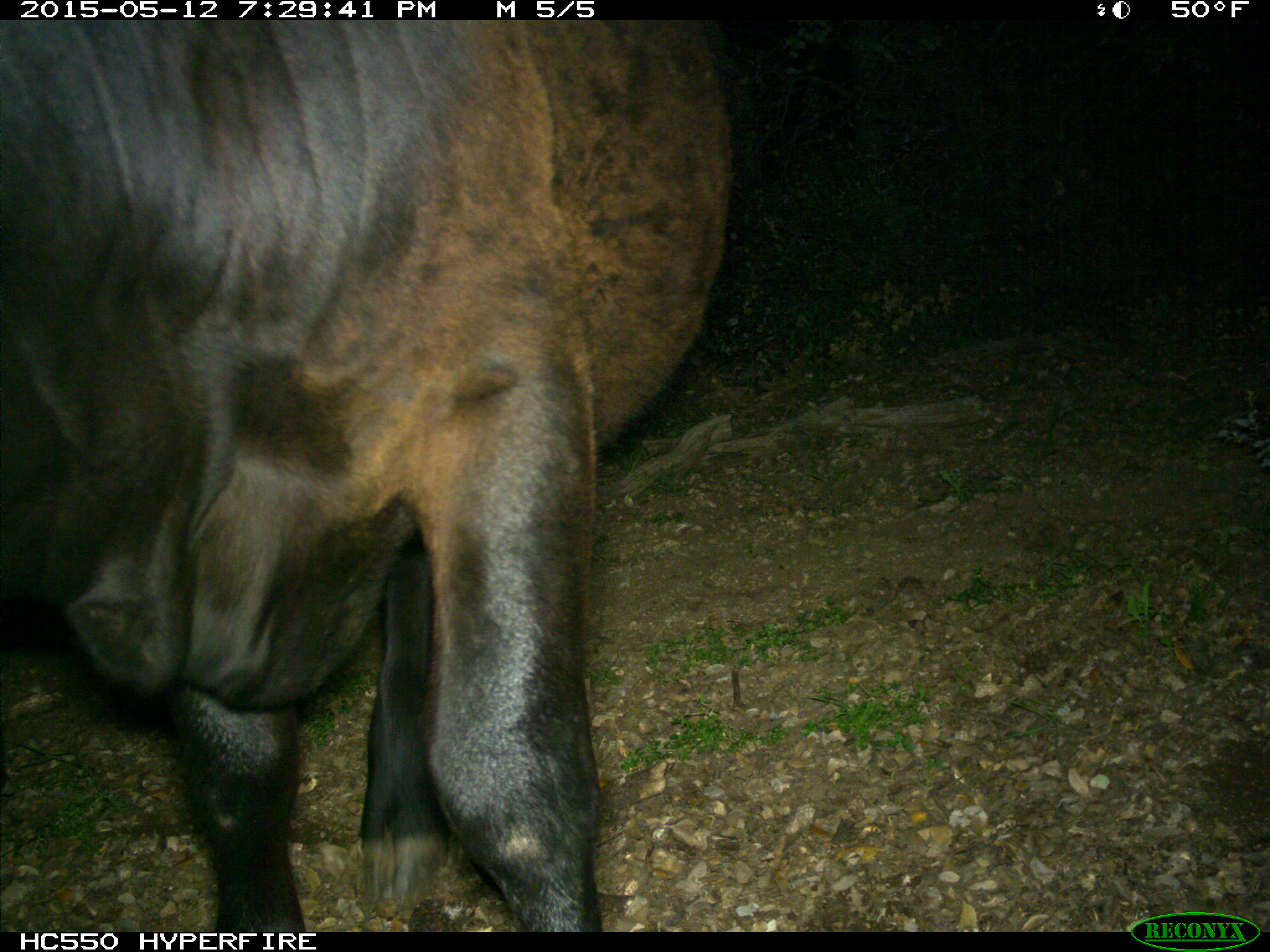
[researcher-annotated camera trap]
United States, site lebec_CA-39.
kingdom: Animalia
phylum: Chordata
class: Mammalia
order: Artiodactyla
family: Bovidae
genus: Bos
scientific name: Bos taurus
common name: domestic cow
Bos taurus (domestic cow).